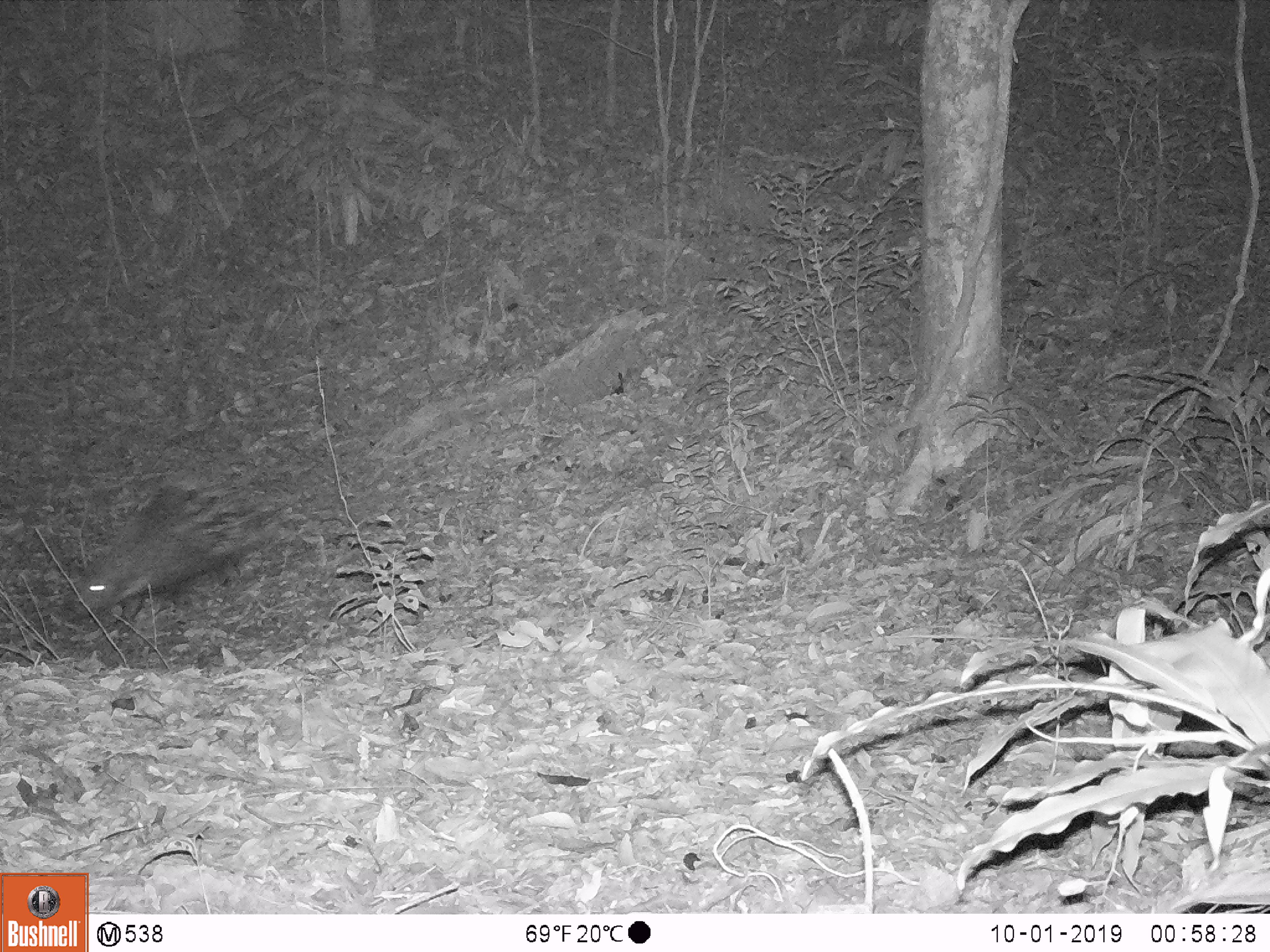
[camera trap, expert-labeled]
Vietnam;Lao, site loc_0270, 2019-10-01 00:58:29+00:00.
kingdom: Animalia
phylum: Chordata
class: Mammalia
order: Rodentia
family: Hystricidae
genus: Hystrix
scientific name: Hystrix brachyura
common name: malayan porcupine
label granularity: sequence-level